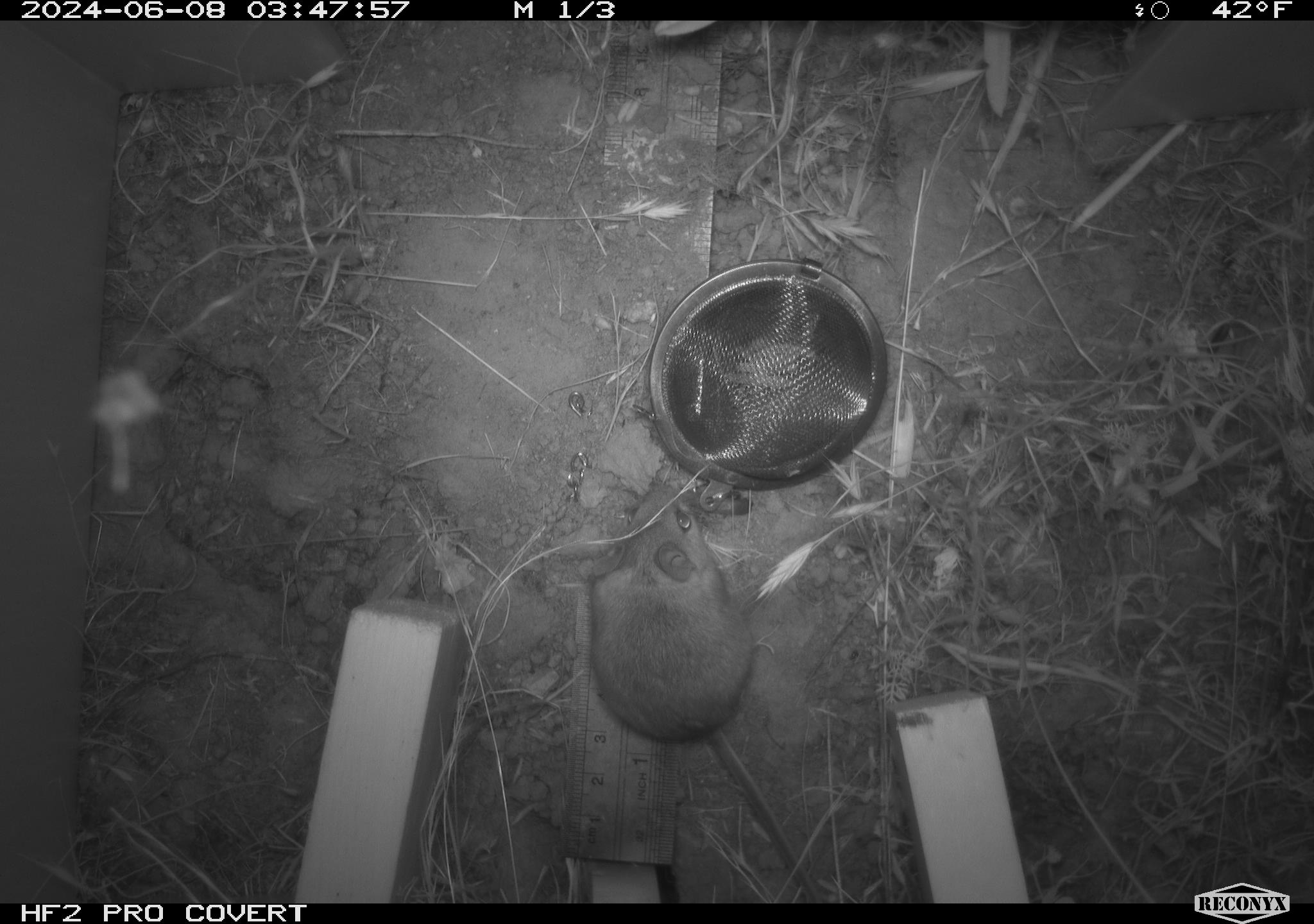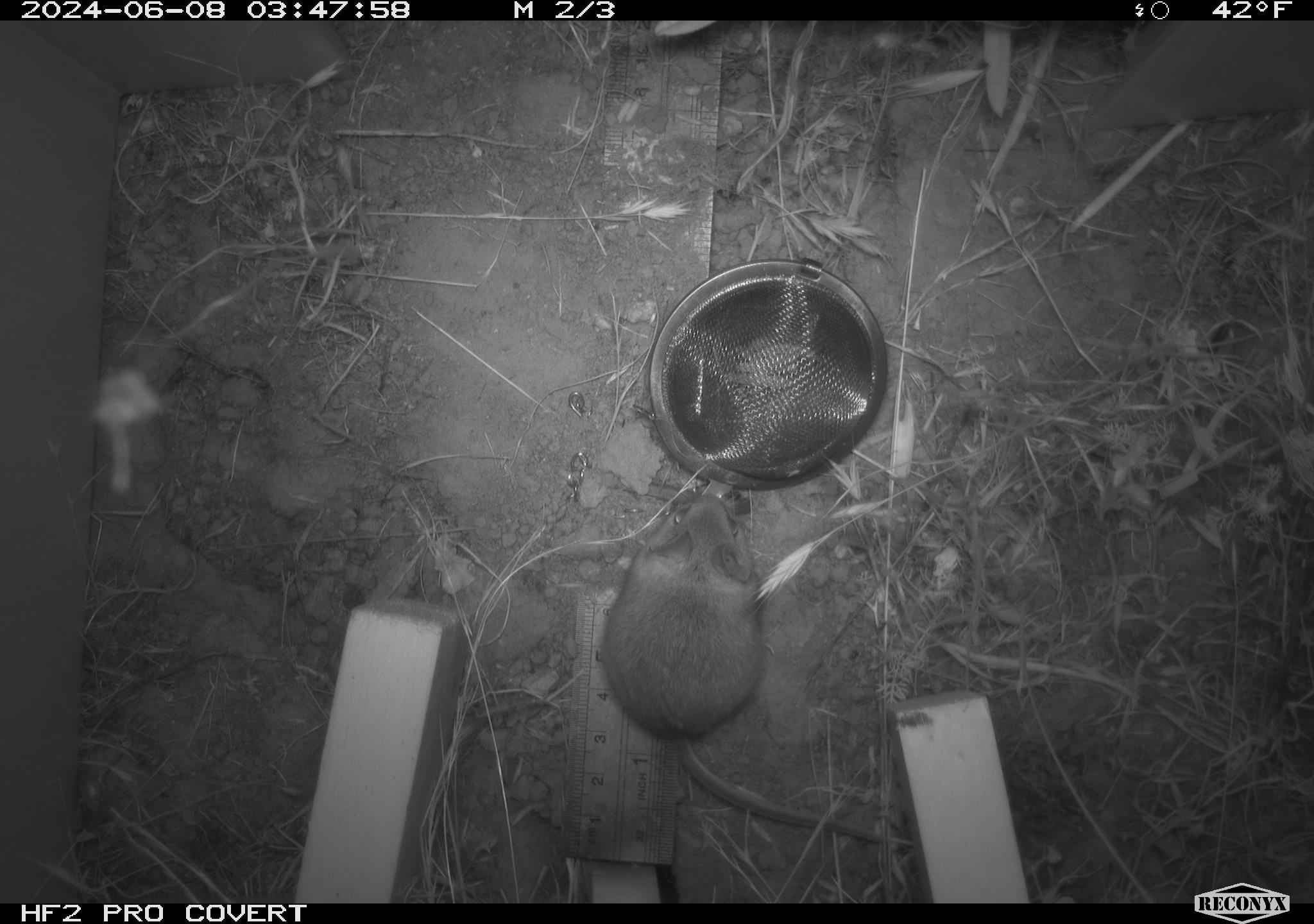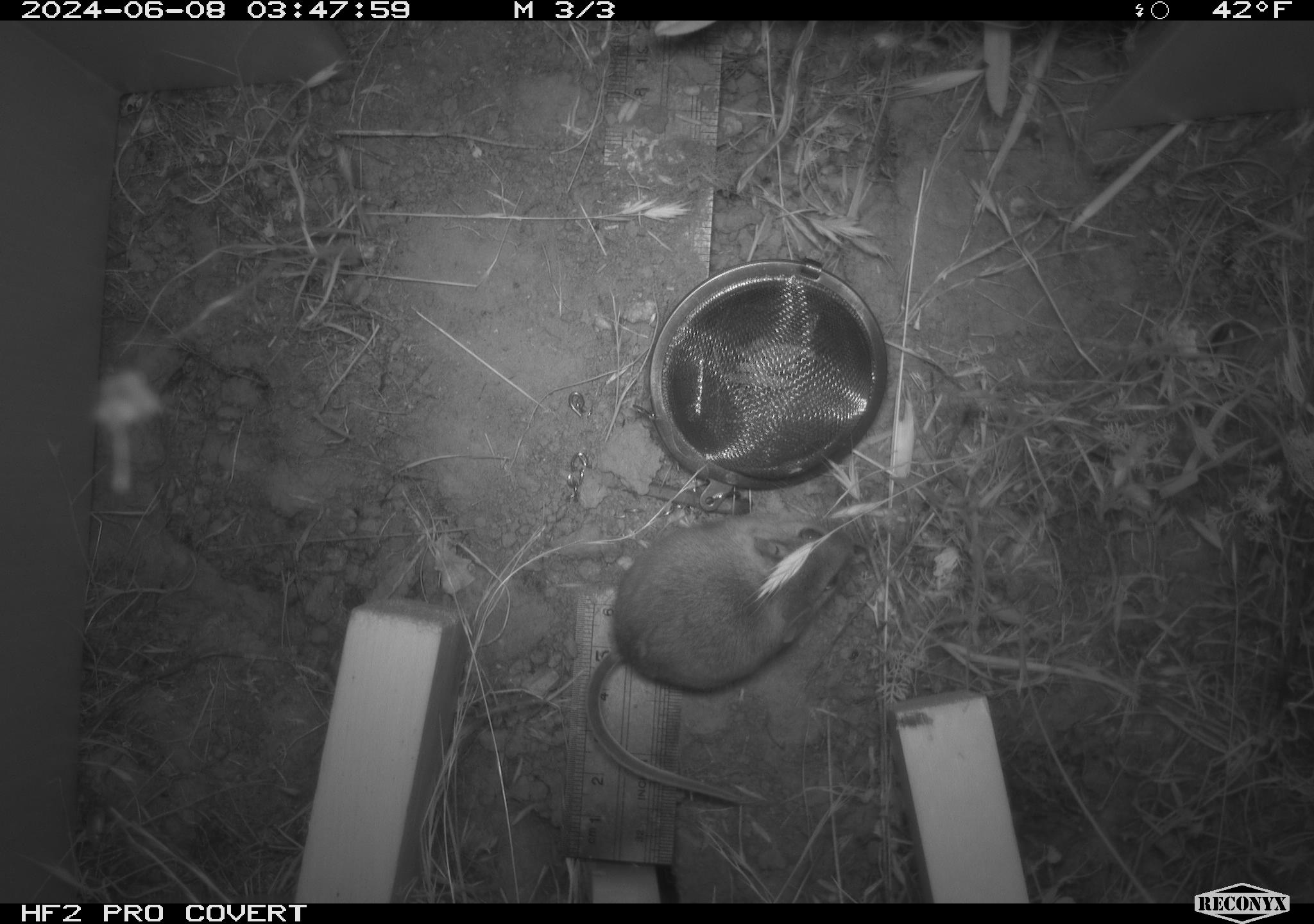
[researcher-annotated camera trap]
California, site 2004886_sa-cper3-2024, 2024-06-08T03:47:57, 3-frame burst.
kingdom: Animalia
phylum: Chordata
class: Mammalia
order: Rodentia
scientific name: Rodentia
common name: rodent